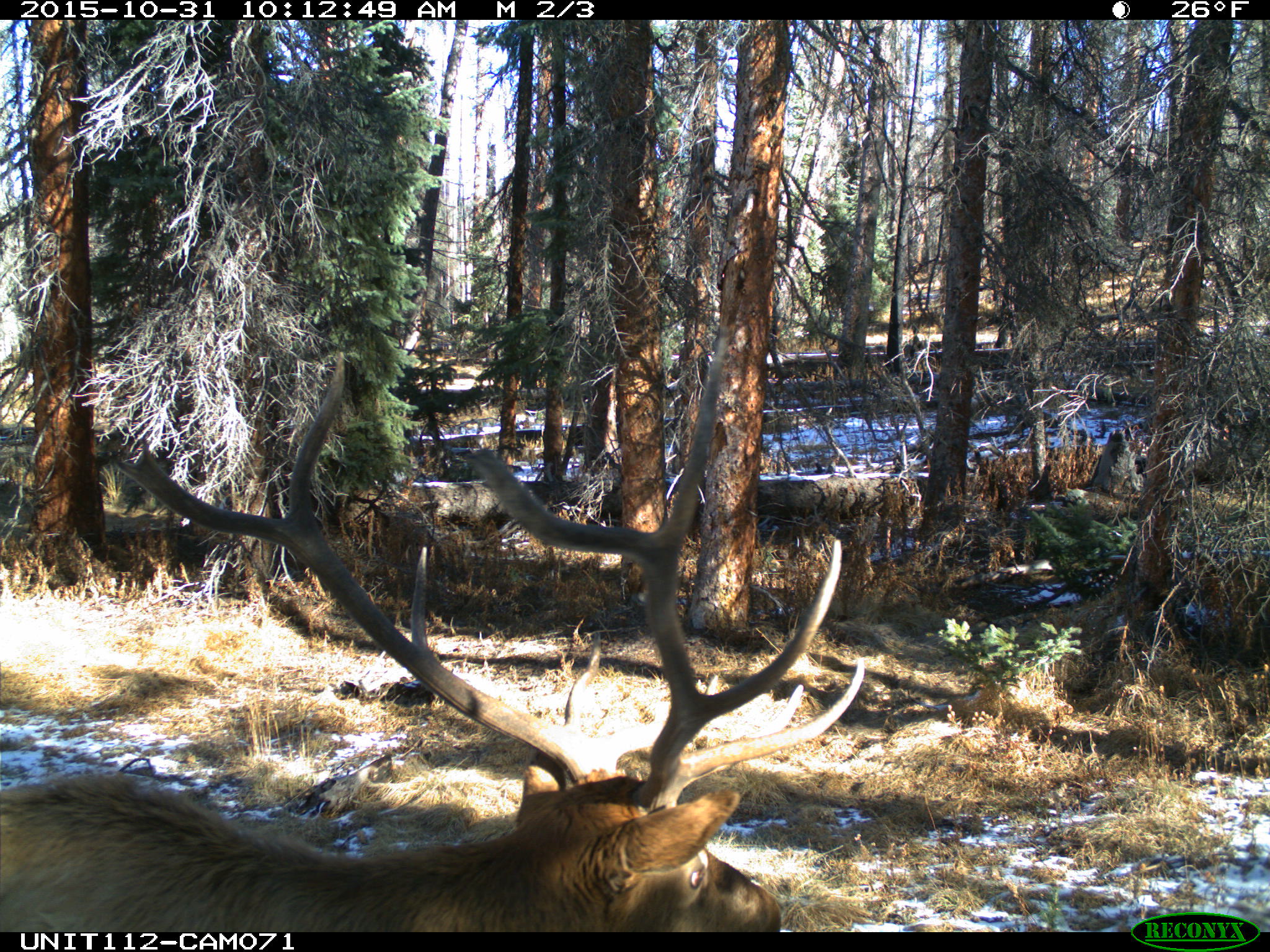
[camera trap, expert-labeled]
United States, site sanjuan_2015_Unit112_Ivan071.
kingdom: Animalia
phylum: Chordata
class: Mammalia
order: Artiodactyla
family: Cervidae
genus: Cervus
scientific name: Cervus elaphus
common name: red deer